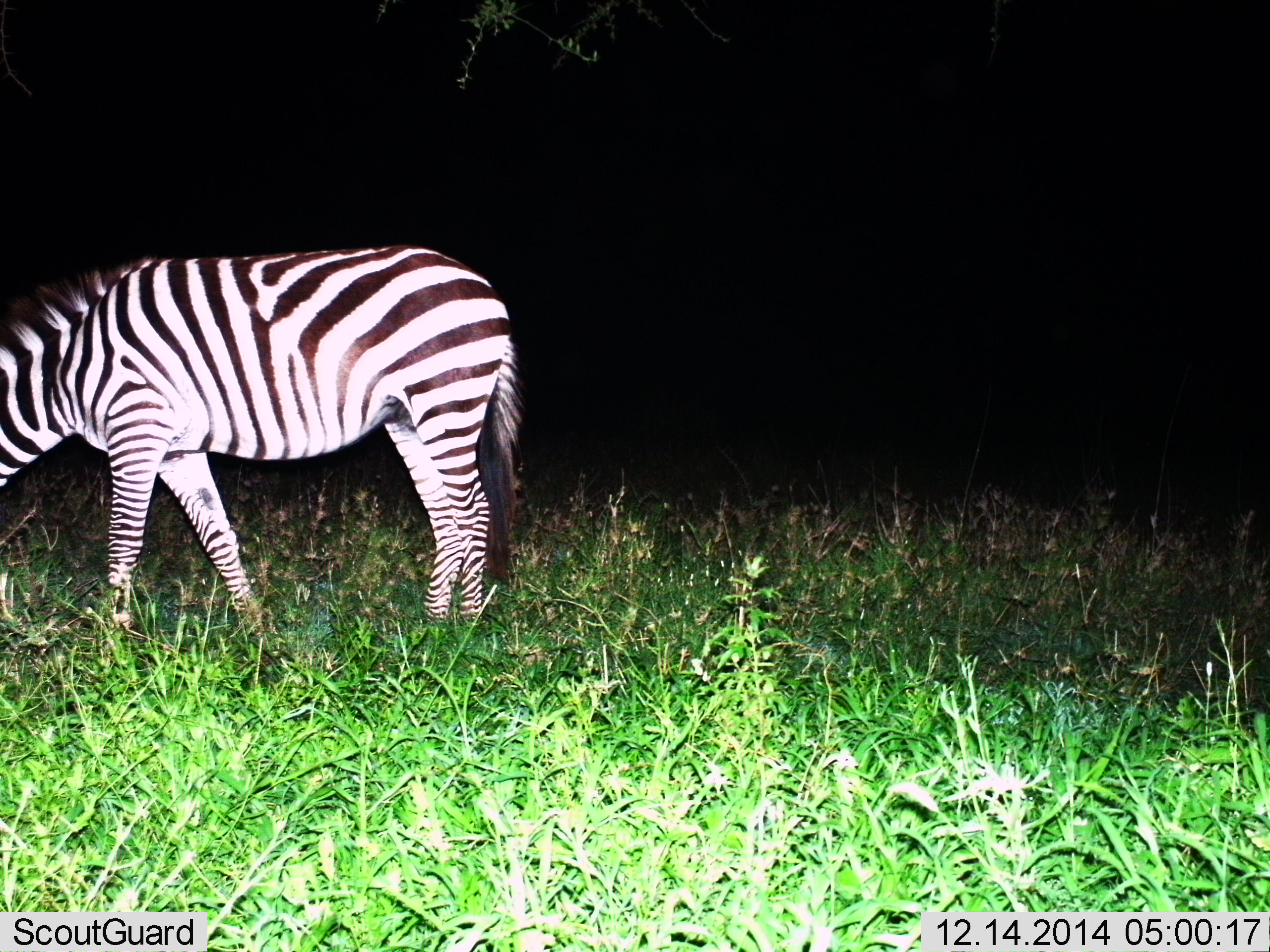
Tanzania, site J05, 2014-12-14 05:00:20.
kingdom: Animalia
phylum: Chordata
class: Mammalia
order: Perissodactyla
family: Equidae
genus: Equus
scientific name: Equus quagga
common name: plains zebra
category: zebra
Zebra (plains zebra) (Equus quagga), count 1. Behavior (volunteer vote fractions): standing 30%, resting 0%, moving 10%, interacting 0%. Young present (vote fraction): 0%. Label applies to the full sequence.